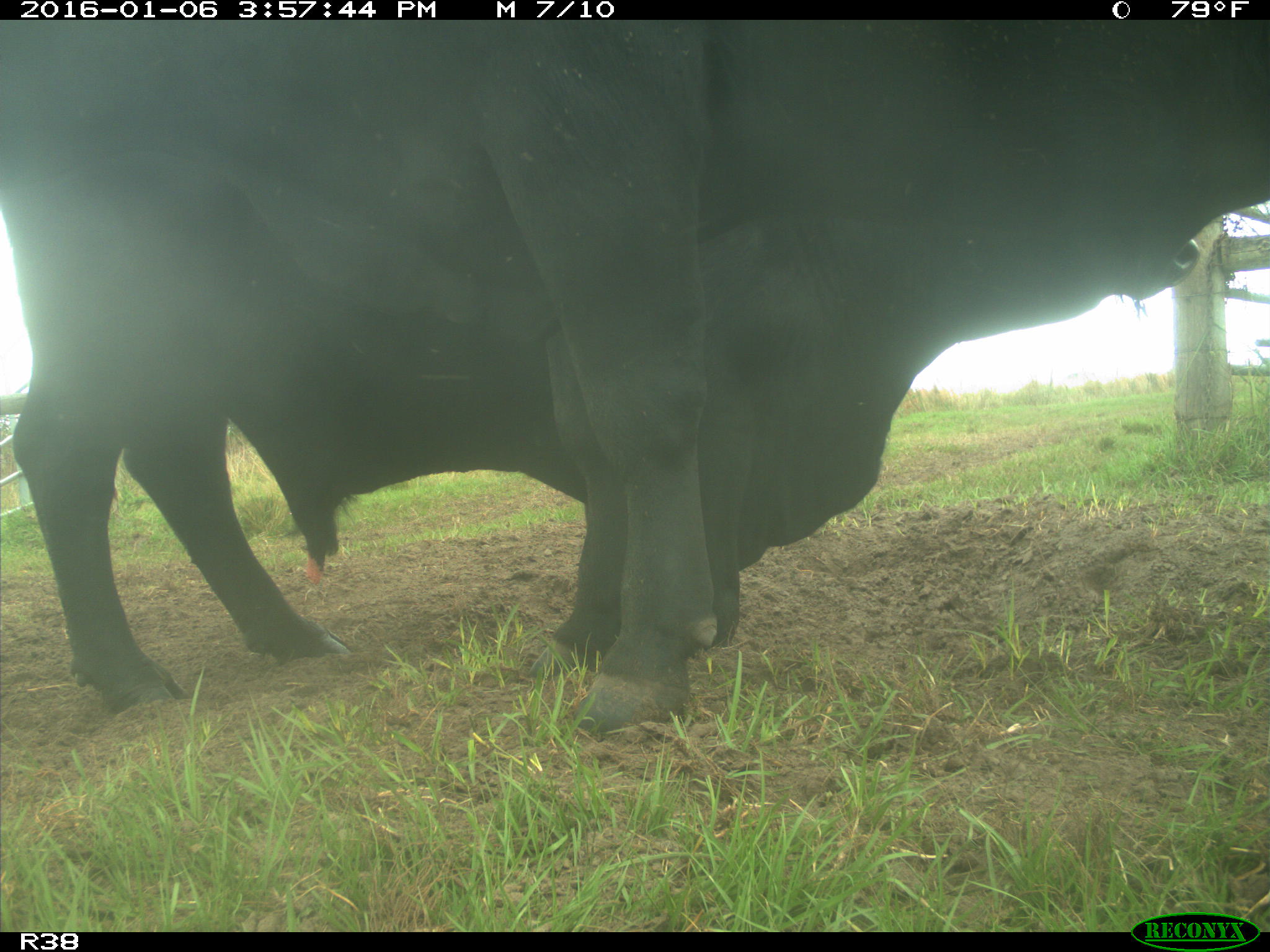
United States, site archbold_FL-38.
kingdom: Animalia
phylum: Chordata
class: Mammalia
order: Artiodactyla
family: Bovidae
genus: Bos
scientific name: Bos taurus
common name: domestic cow